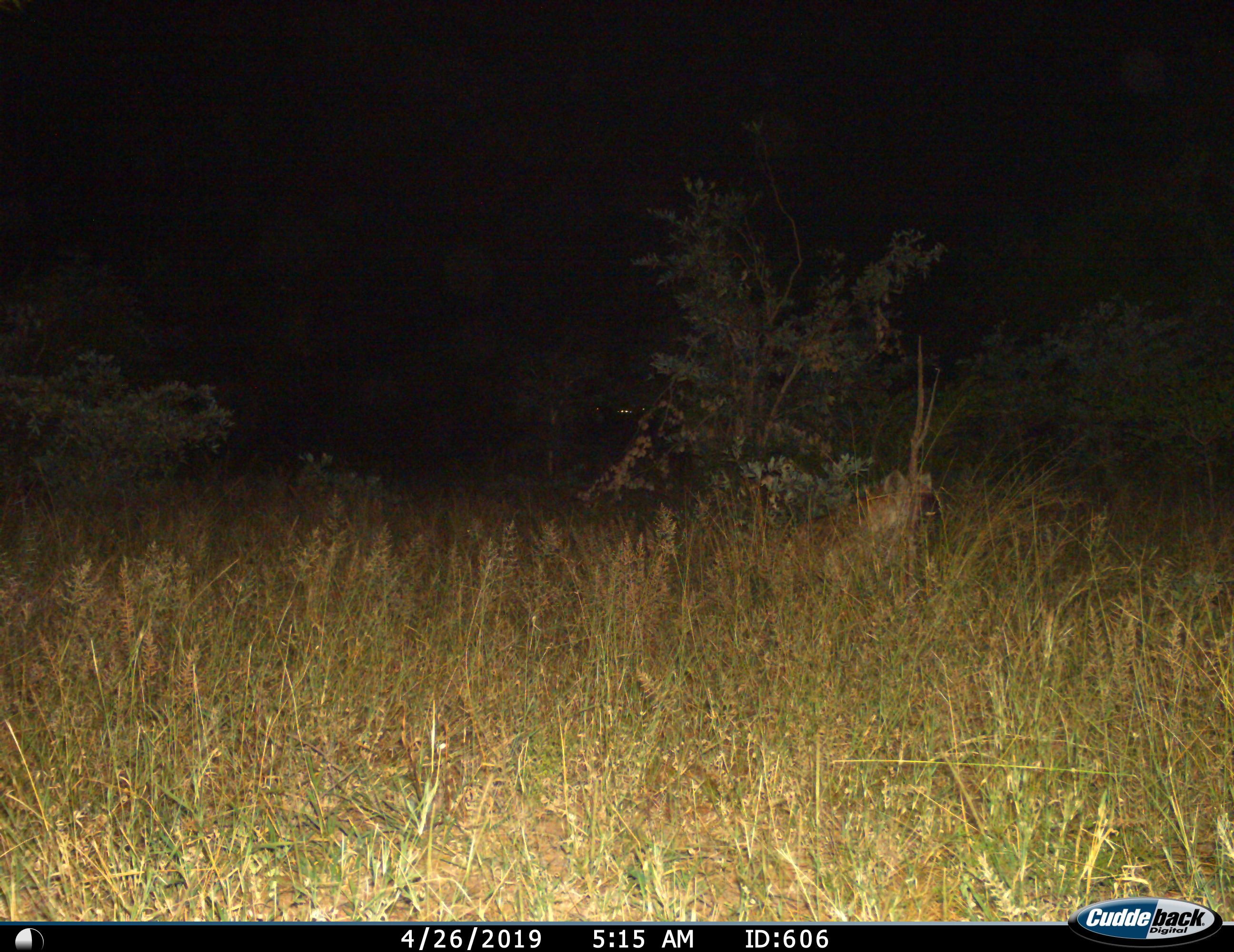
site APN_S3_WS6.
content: unidentified animal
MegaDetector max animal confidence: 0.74